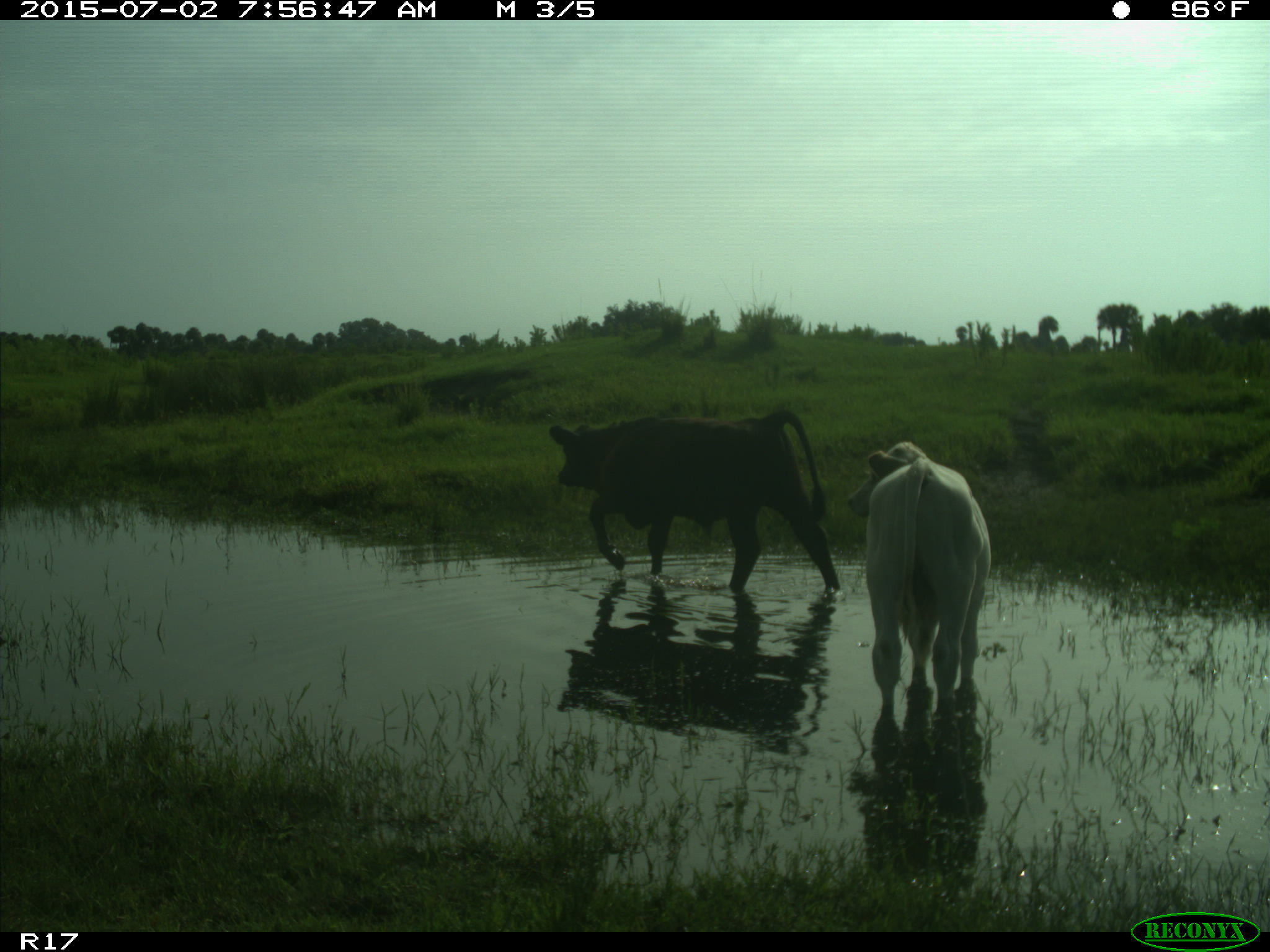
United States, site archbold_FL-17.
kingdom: Animalia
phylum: Chordata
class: Mammalia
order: Artiodactyla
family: Bovidae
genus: Bos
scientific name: Bos taurus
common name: domestic cow